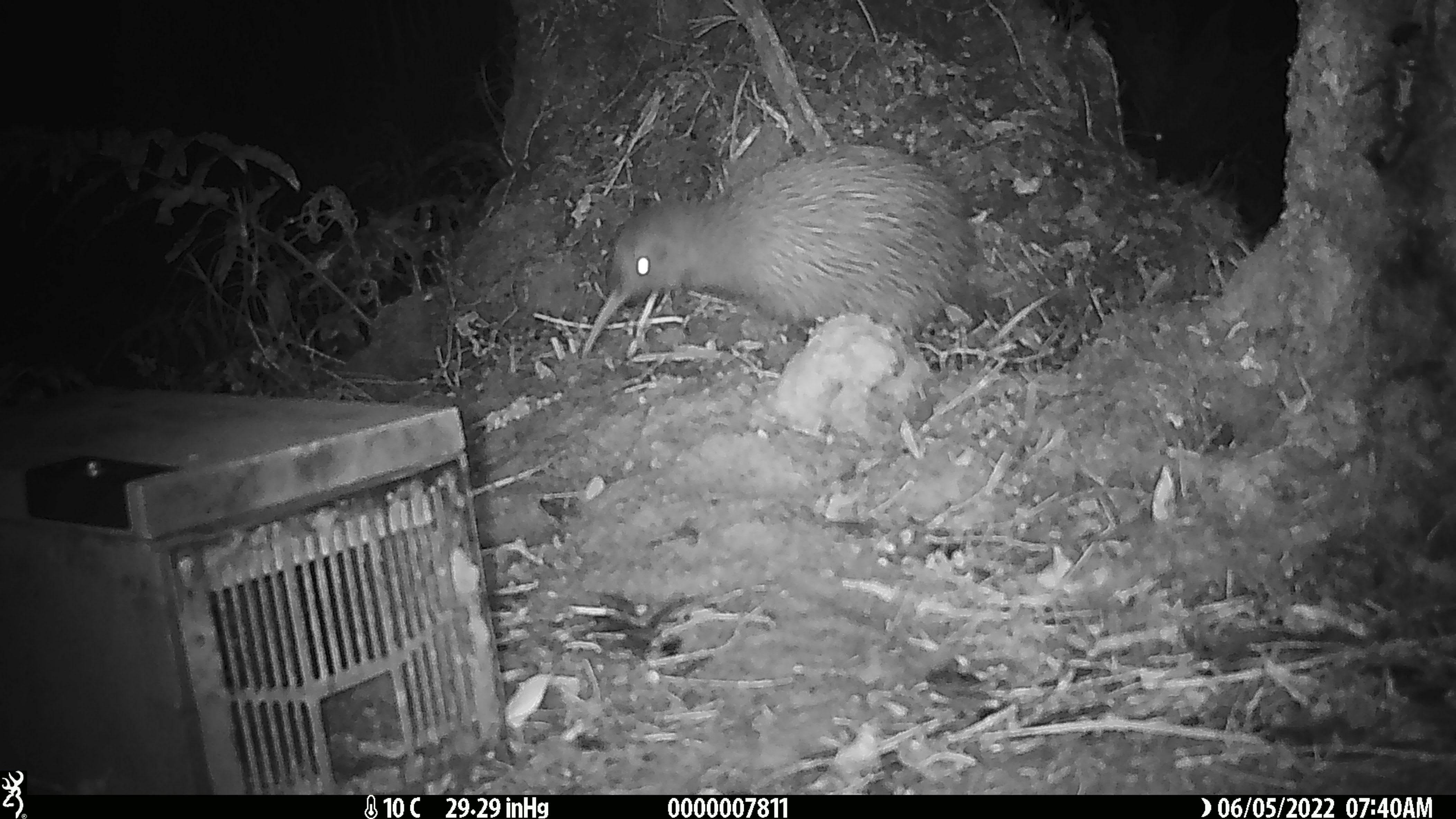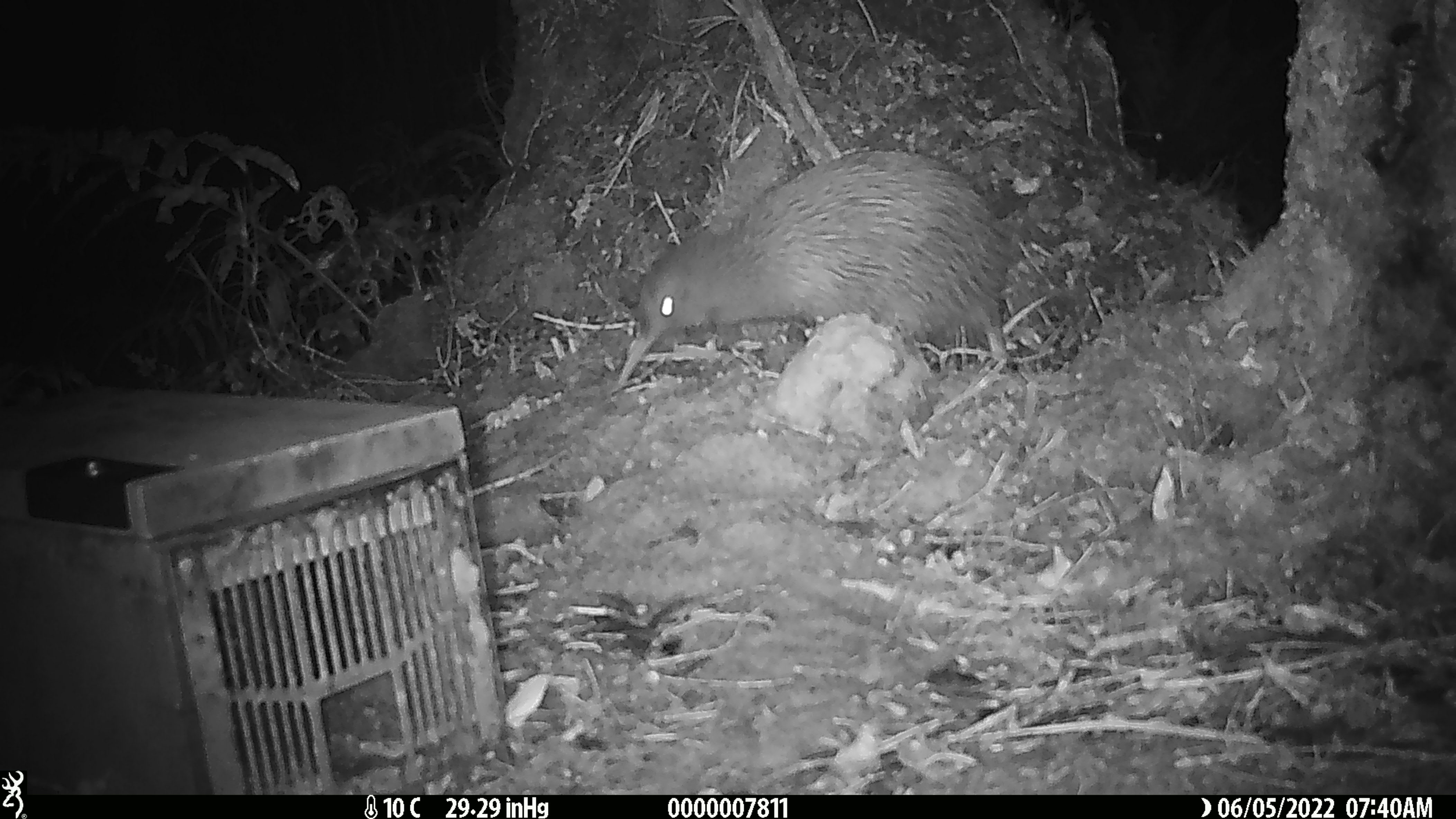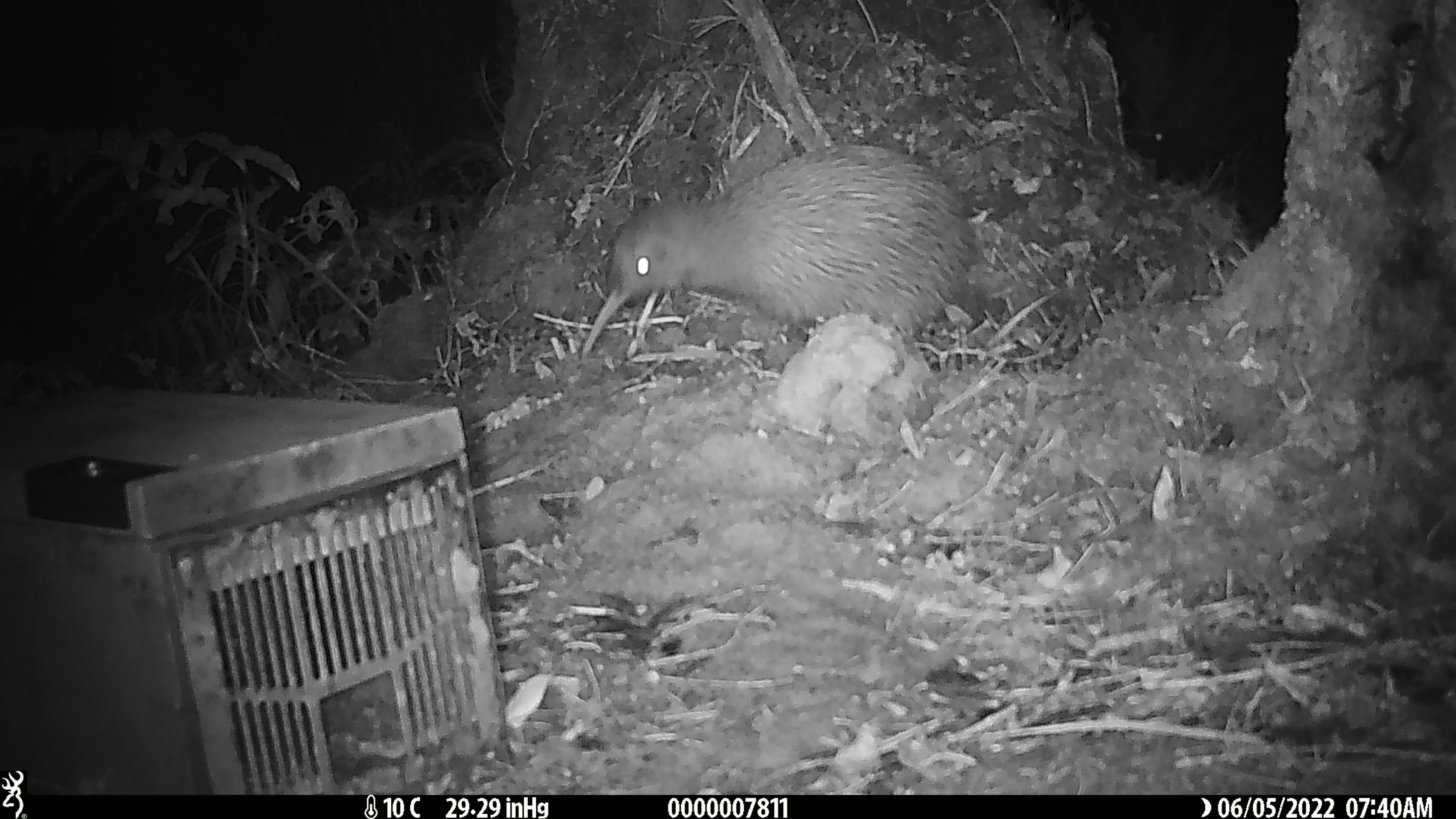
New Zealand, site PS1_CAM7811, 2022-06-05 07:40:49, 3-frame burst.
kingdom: Animalia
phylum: Chordata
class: Aves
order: Apterygiformes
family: Apterygidae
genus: Apteryx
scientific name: Apteryx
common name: kiwi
Kiwi (Apteryx).